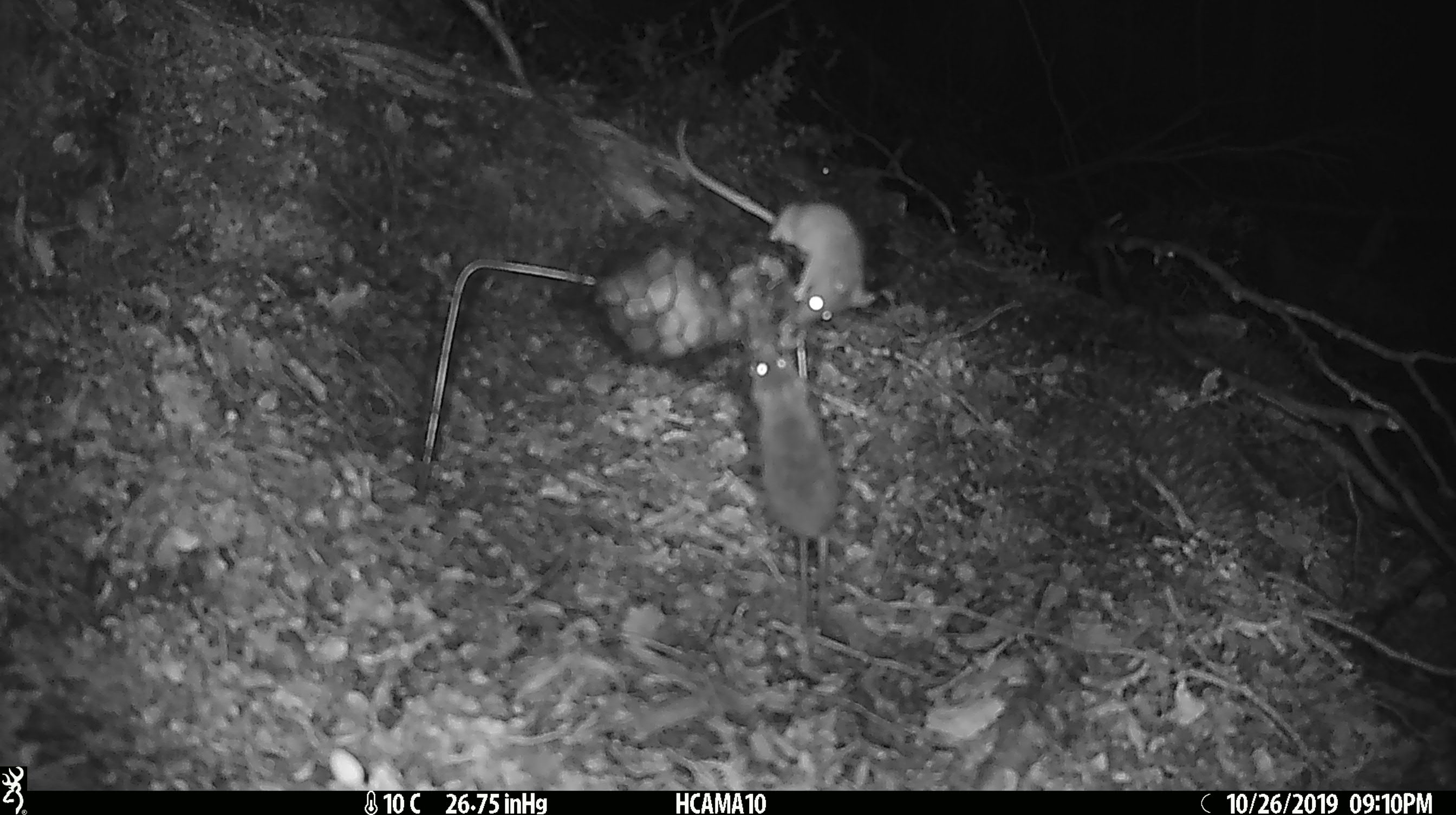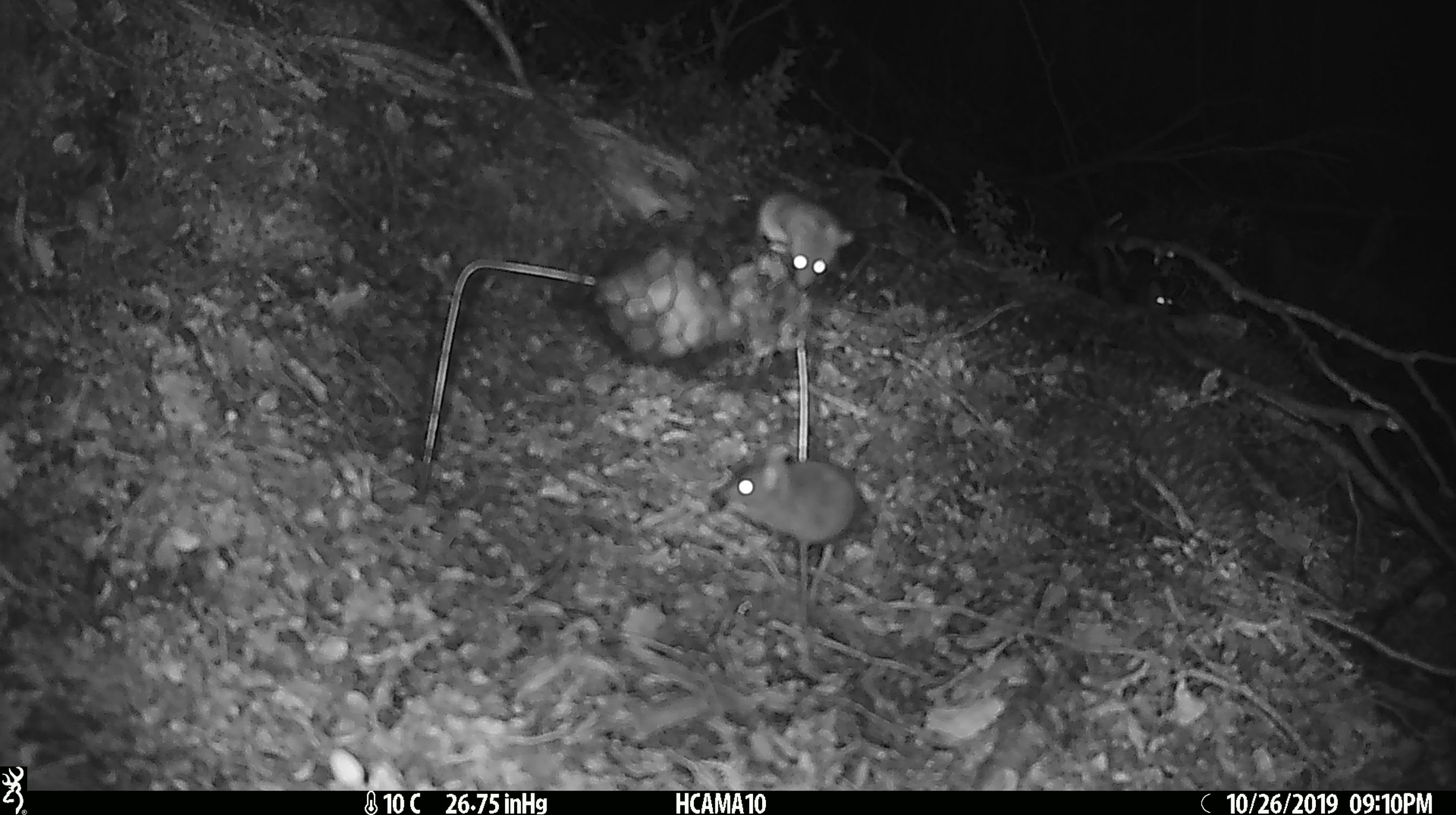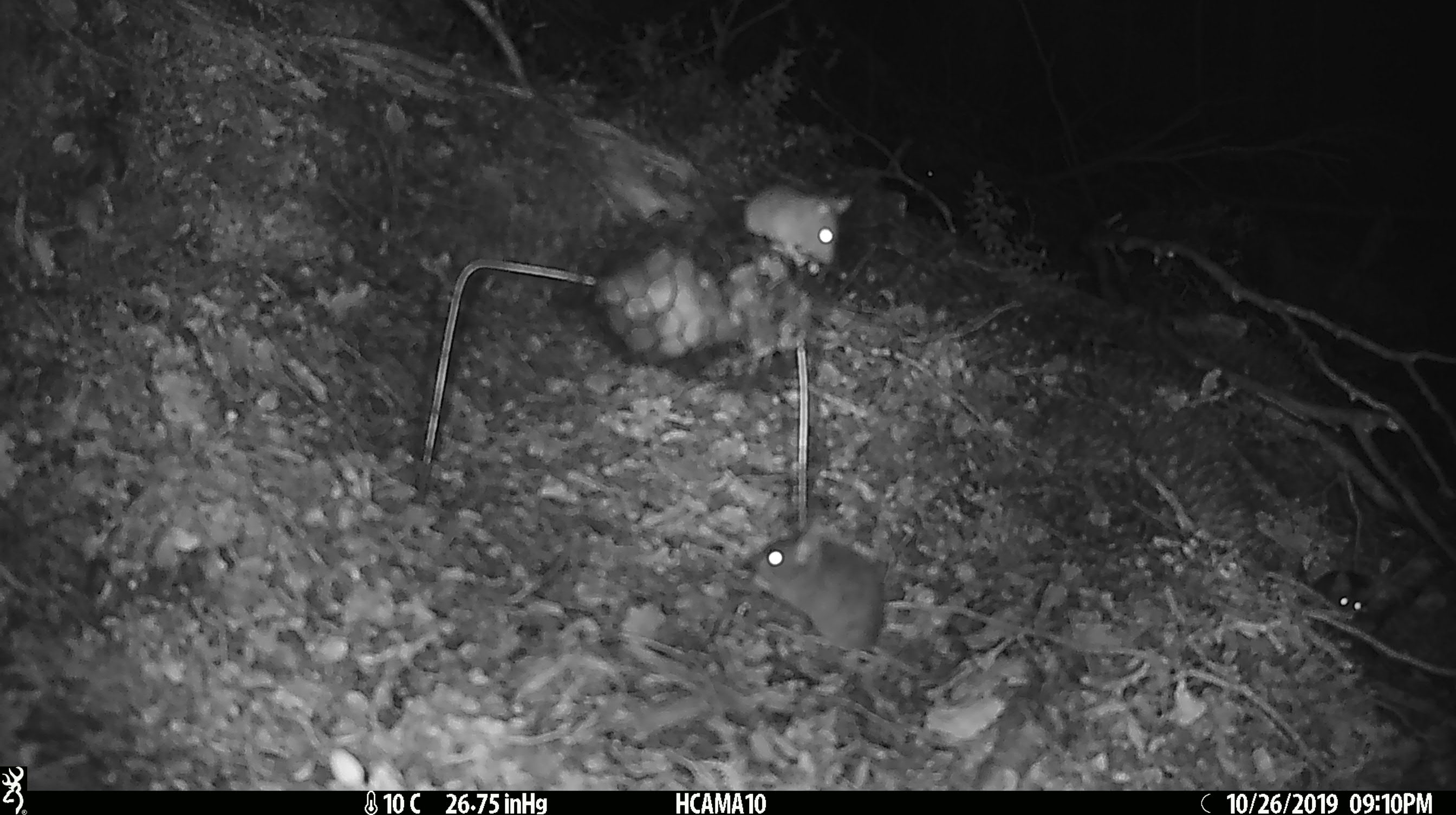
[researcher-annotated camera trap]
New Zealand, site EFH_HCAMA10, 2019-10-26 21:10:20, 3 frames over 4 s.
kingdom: Animalia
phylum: Chordata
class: Mammalia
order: Rodentia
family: Muridae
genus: Mus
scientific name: Mus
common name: mouse